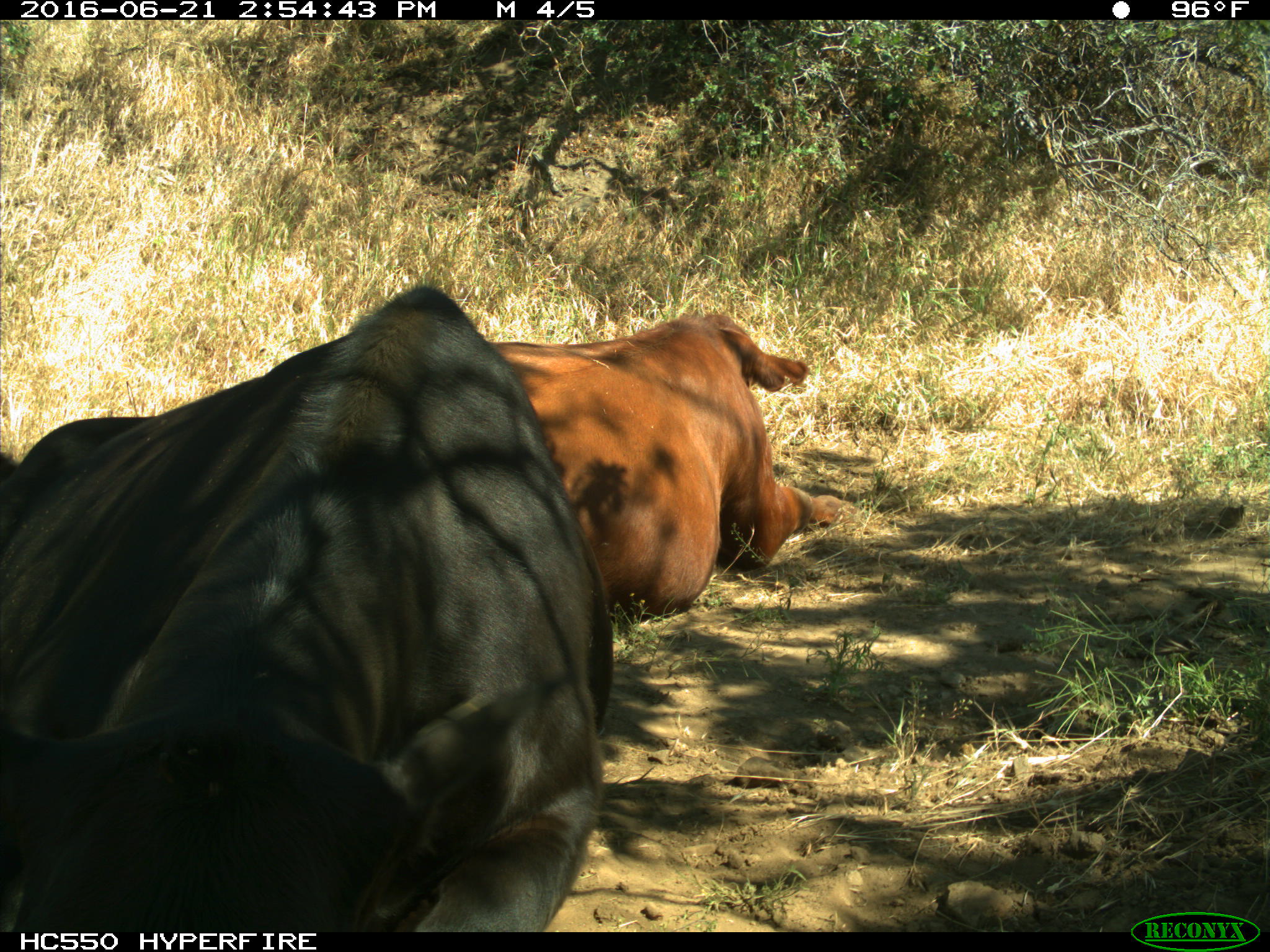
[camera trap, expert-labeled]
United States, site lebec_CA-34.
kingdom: Animalia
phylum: Chordata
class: Mammalia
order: Artiodactyla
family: Bovidae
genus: Bos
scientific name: Bos taurus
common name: domestic cow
Bos taurus (domestic cow).